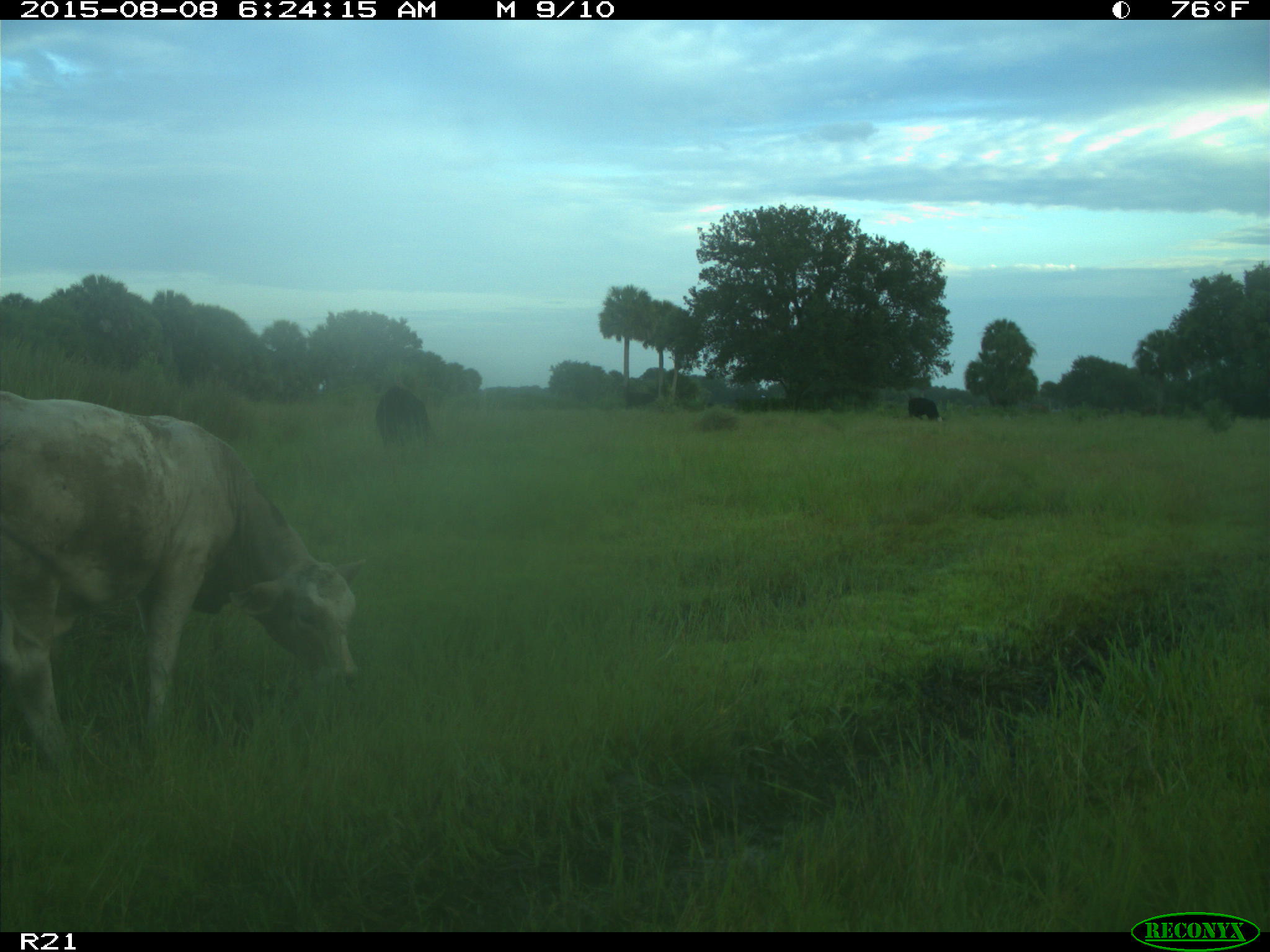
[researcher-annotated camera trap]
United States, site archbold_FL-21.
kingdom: Animalia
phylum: Chordata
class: Mammalia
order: Artiodactyla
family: Bovidae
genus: Bos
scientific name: Bos taurus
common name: domestic cow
Bos taurus (domestic cow).